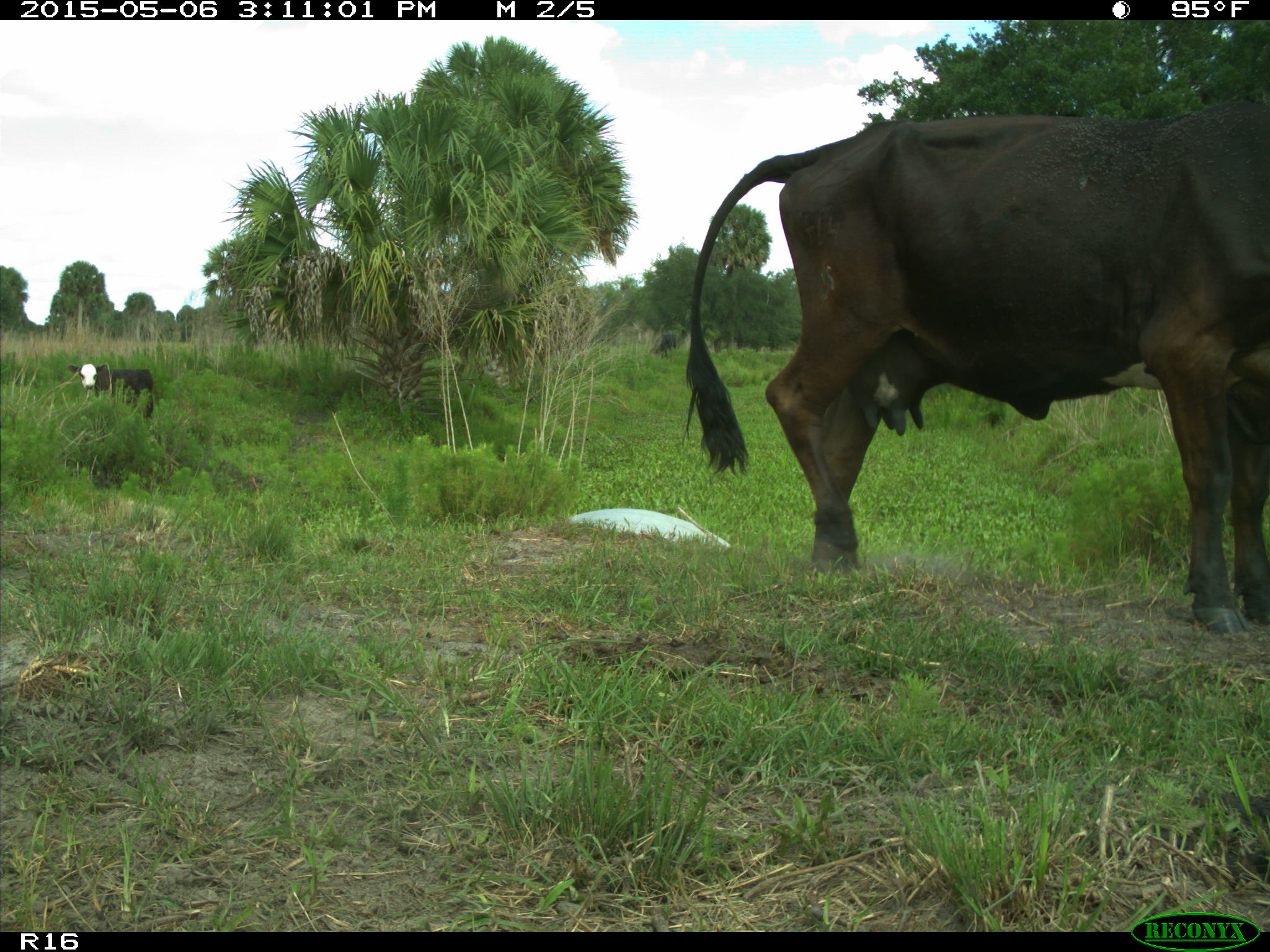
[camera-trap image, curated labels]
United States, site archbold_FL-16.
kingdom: Animalia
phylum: Chordata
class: Mammalia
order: Artiodactyla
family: Bovidae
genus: Bos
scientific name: Bos taurus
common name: domestic cow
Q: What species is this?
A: Bos taurus (domestic cow).